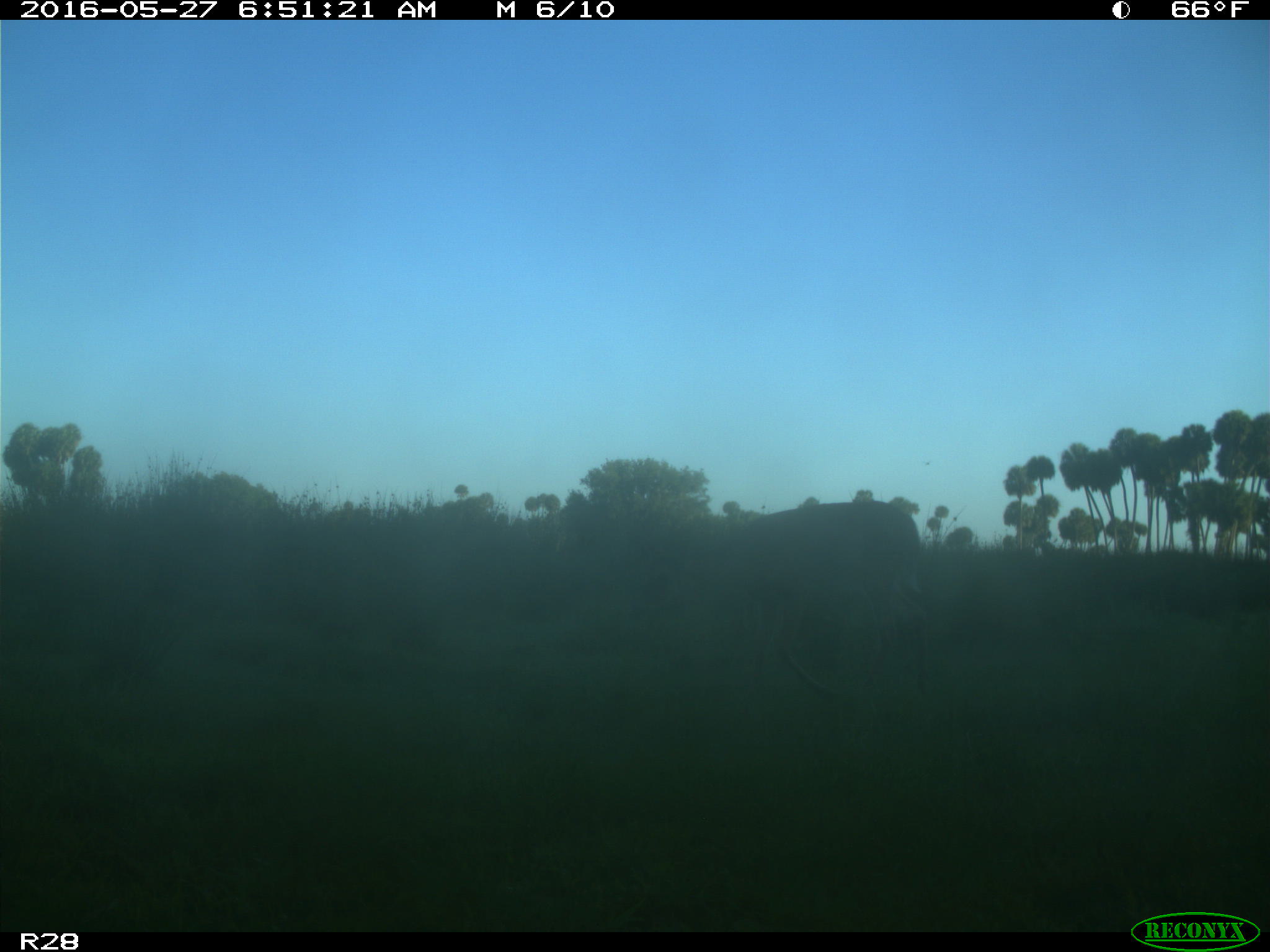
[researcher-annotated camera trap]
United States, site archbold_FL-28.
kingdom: Animalia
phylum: Chordata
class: Mammalia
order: Artiodactyla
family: Cervidae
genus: Odocoileus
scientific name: Odocoileus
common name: deer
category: unidentified deer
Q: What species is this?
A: Unidentified deer (deer) (Odocoileus).